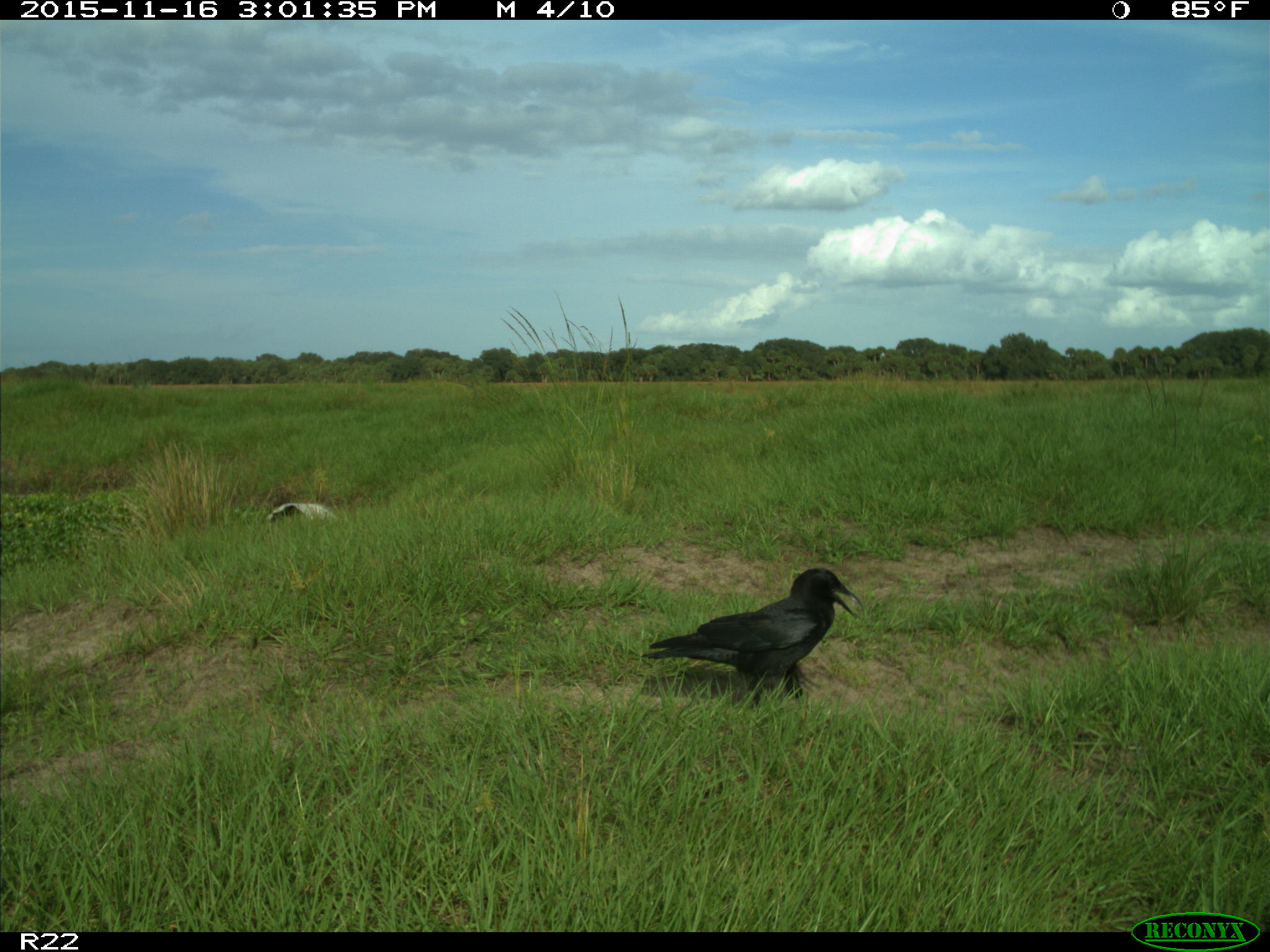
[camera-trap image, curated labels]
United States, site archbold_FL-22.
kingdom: Animalia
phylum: Chordata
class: Aves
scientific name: Aves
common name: birds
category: unidentified bird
Unidentified bird (birds) (Aves).